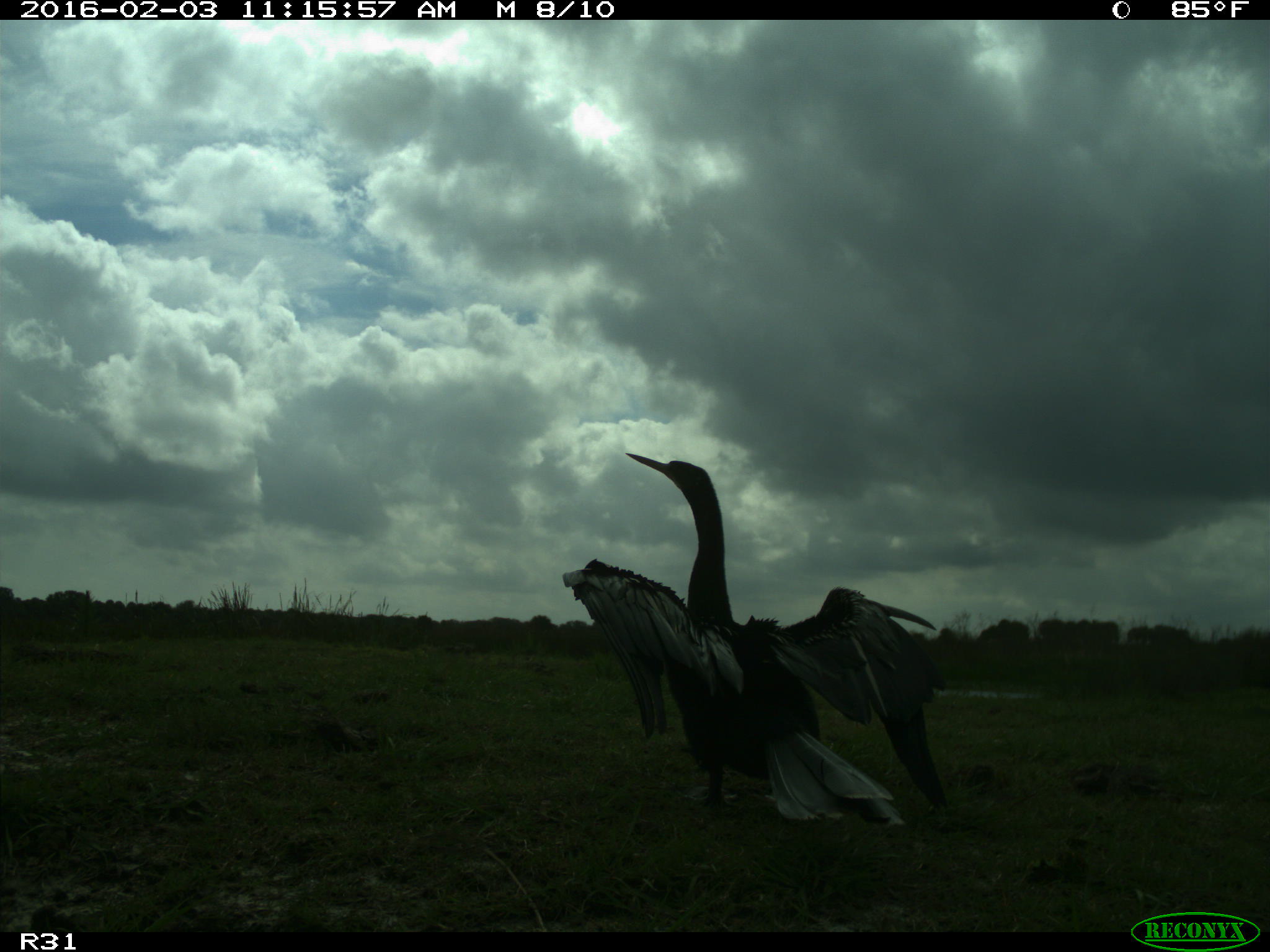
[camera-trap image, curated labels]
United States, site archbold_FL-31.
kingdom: Animalia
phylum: Chordata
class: Aves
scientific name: Aves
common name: birds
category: unidentified bird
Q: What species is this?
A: Unidentified bird (birds) (Aves).